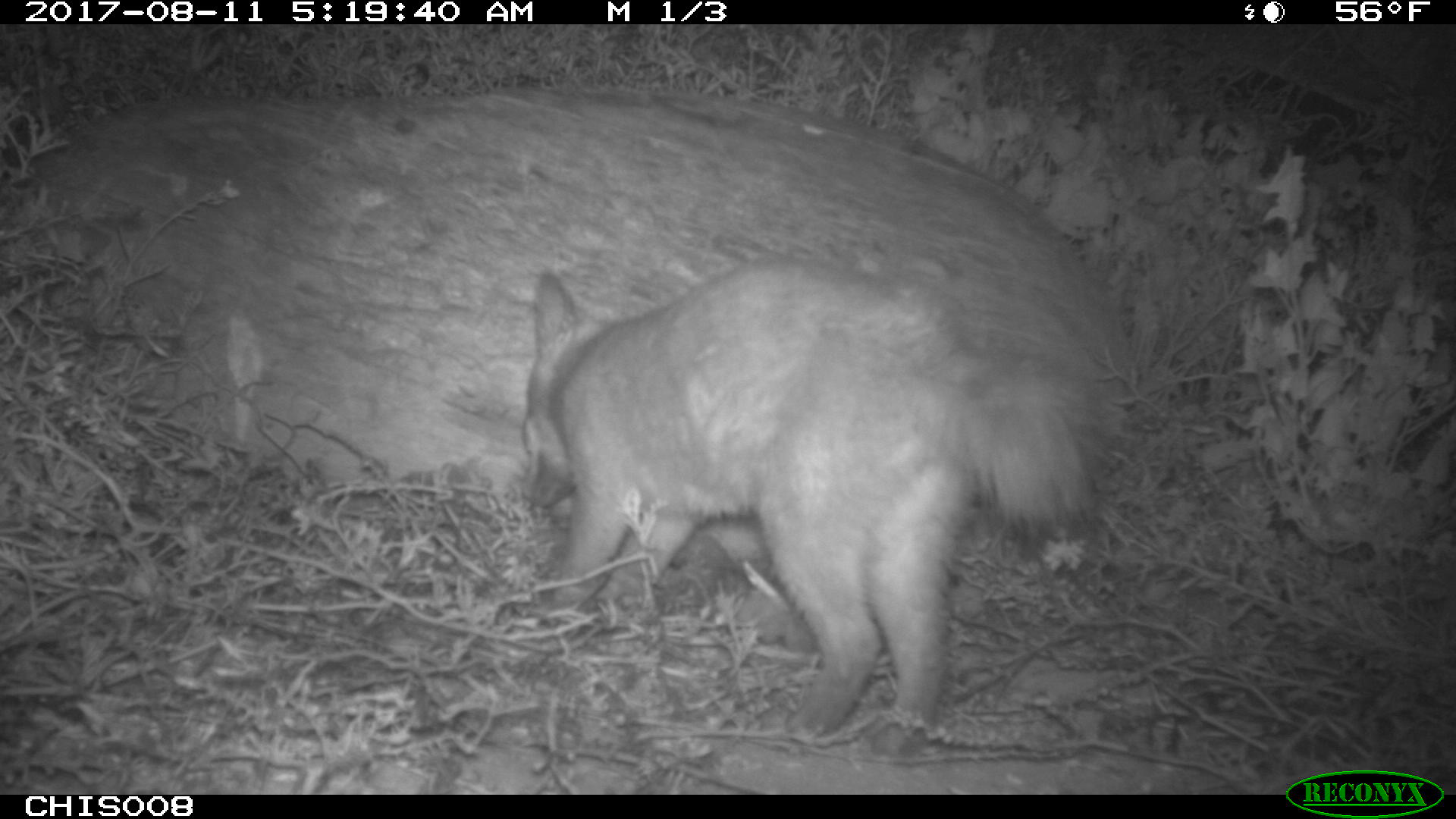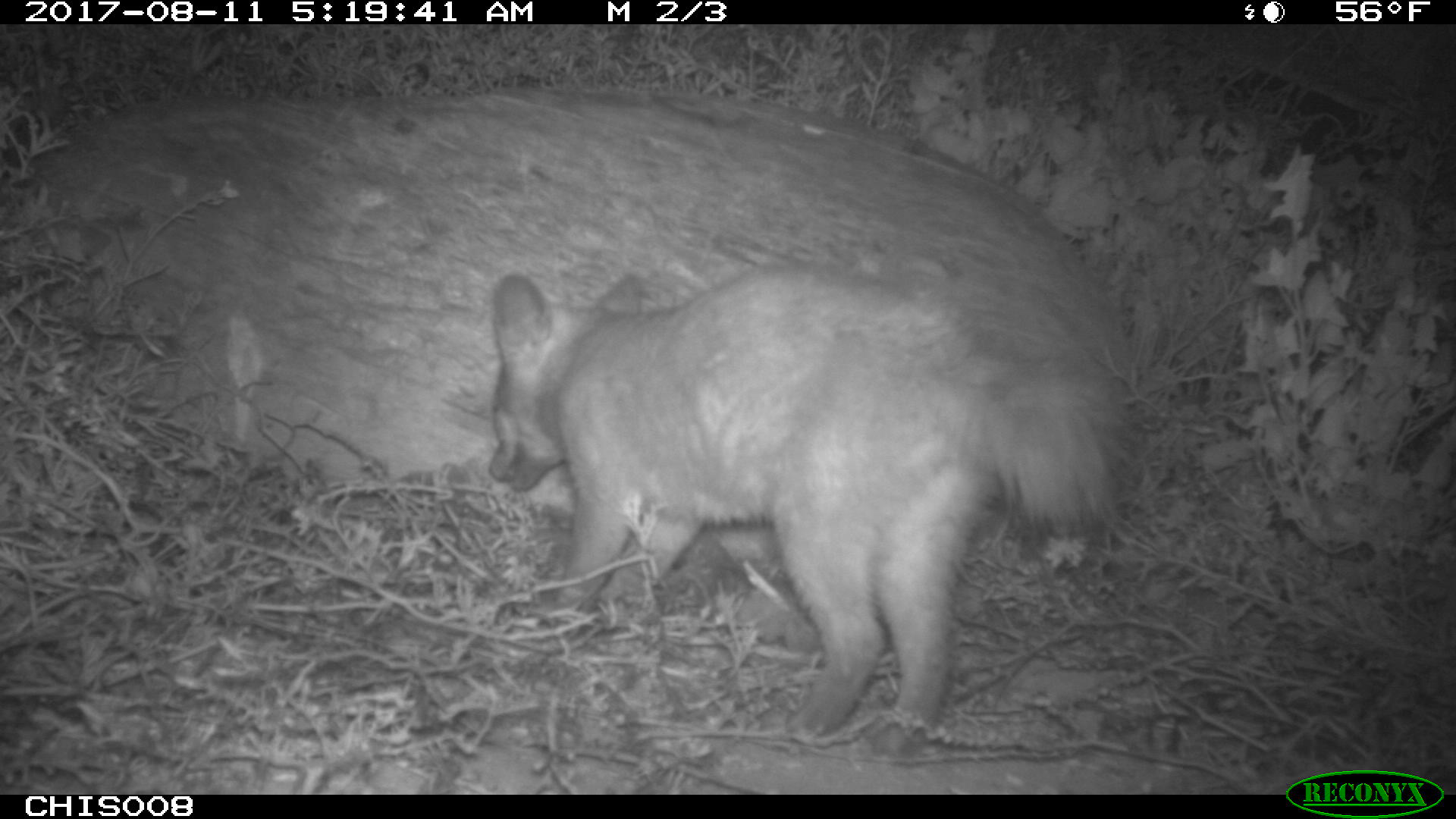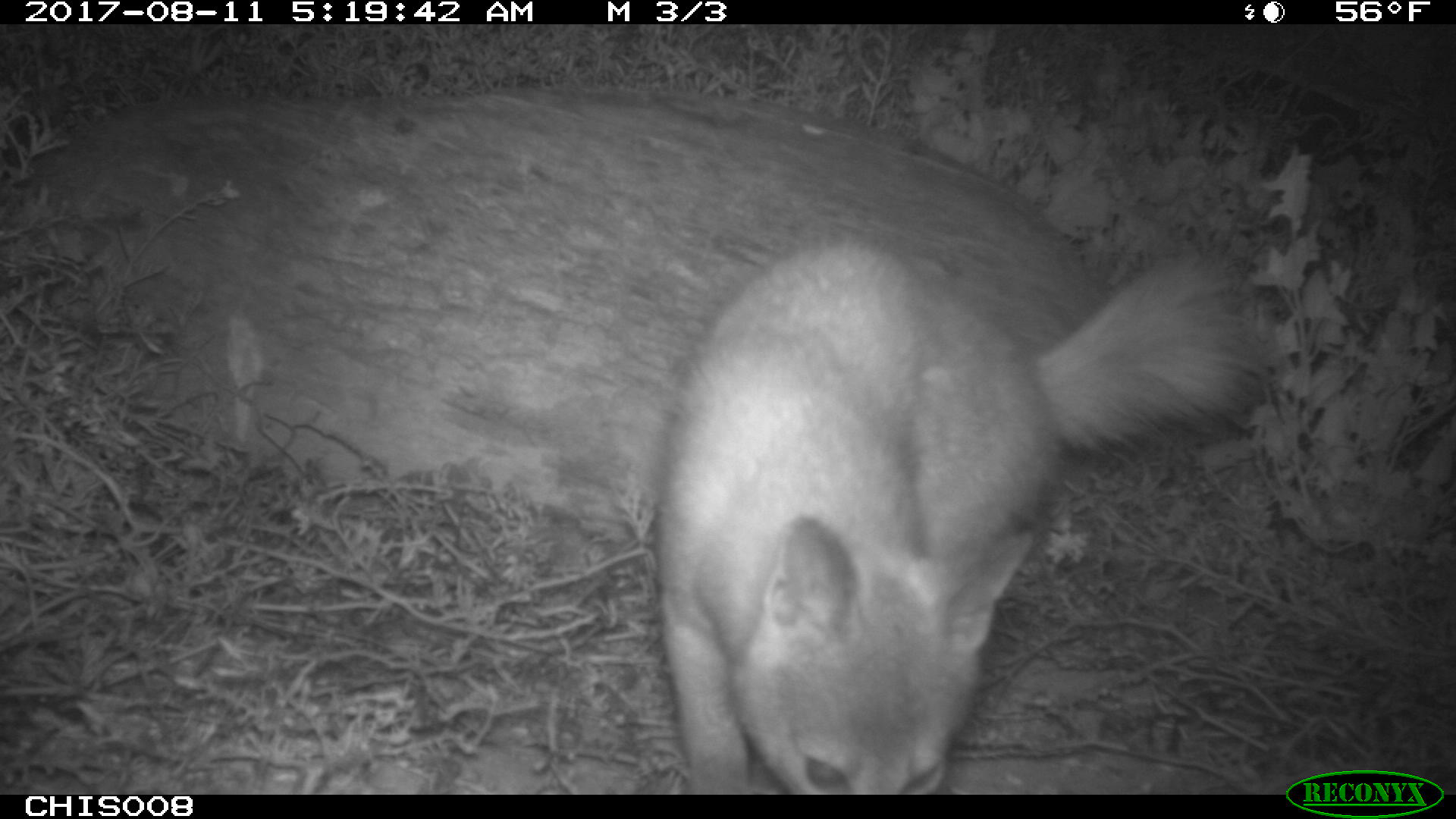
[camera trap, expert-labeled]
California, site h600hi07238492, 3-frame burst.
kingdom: Animalia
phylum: Chordata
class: Mammalia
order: Carnivora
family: Canidae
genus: Urocyon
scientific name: Urocyon littoralis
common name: island fox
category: fox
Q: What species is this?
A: Fox (island fox) (Urocyon littoralis).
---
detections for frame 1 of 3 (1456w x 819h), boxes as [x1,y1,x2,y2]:
fox: [519,259,1100,759]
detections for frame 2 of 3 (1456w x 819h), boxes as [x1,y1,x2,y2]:
fox: [484,263,1117,756]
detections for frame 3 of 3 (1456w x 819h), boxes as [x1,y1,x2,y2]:
fox: [652,231,1269,794]